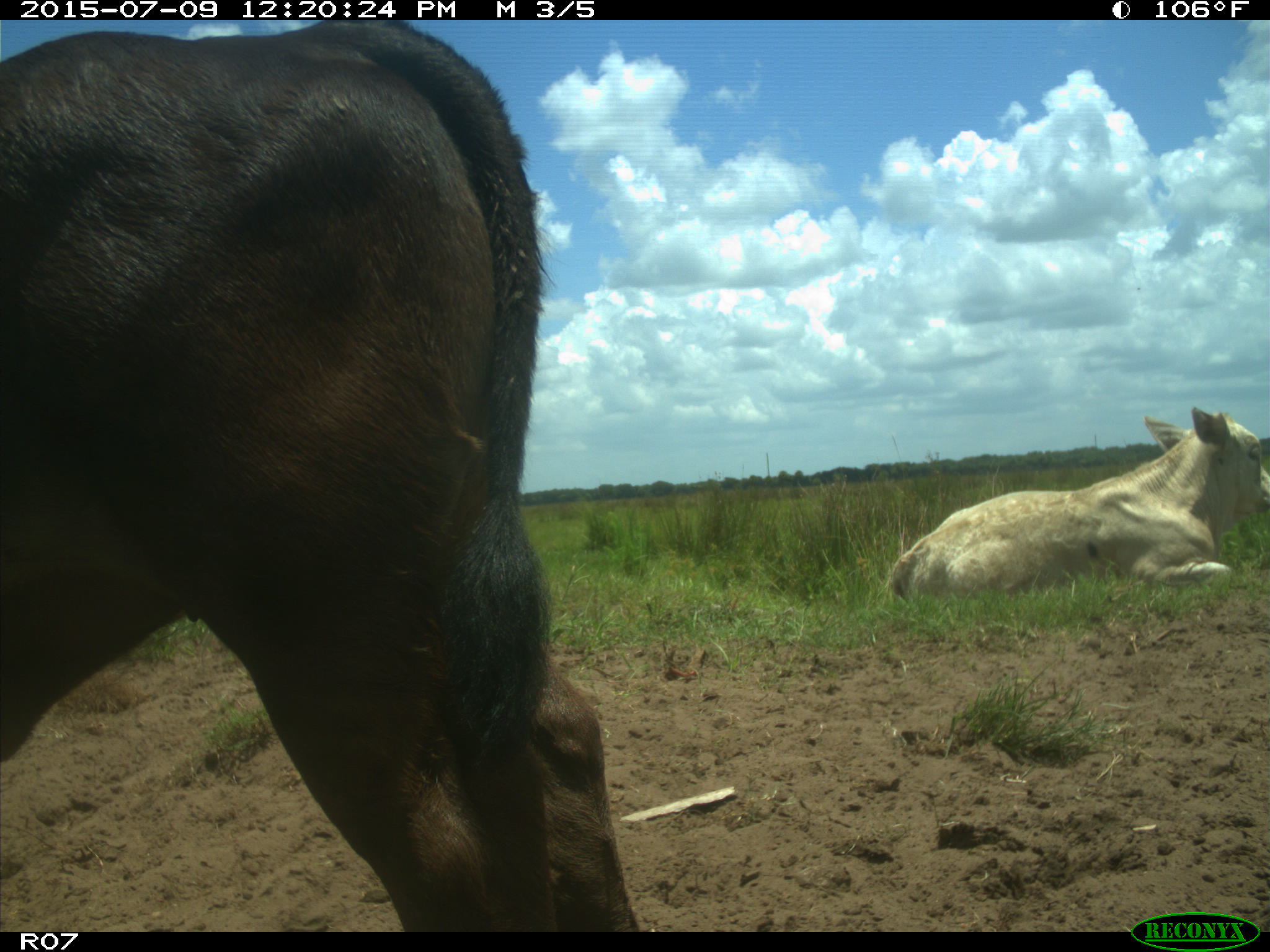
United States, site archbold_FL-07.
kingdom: Animalia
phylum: Chordata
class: Mammalia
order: Artiodactyla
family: Bovidae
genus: Bos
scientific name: Bos taurus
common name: domestic cow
Bos taurus (domestic cow).